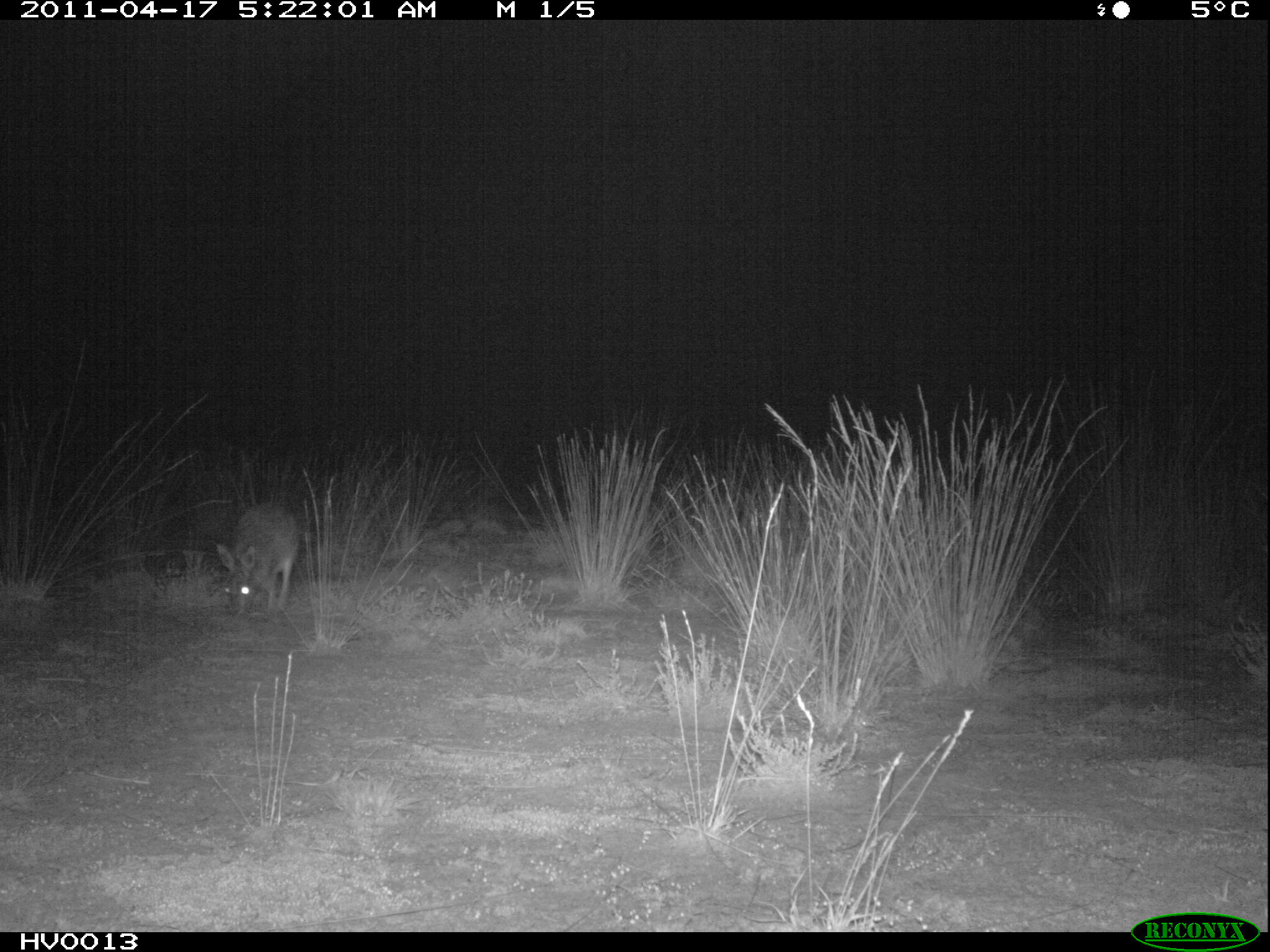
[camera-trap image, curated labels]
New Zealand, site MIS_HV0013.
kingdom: Animalia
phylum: Chordata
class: Mammalia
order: Lagomorpha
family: Leporidae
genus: Lepus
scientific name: Lepus europaeus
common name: brown hare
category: hare